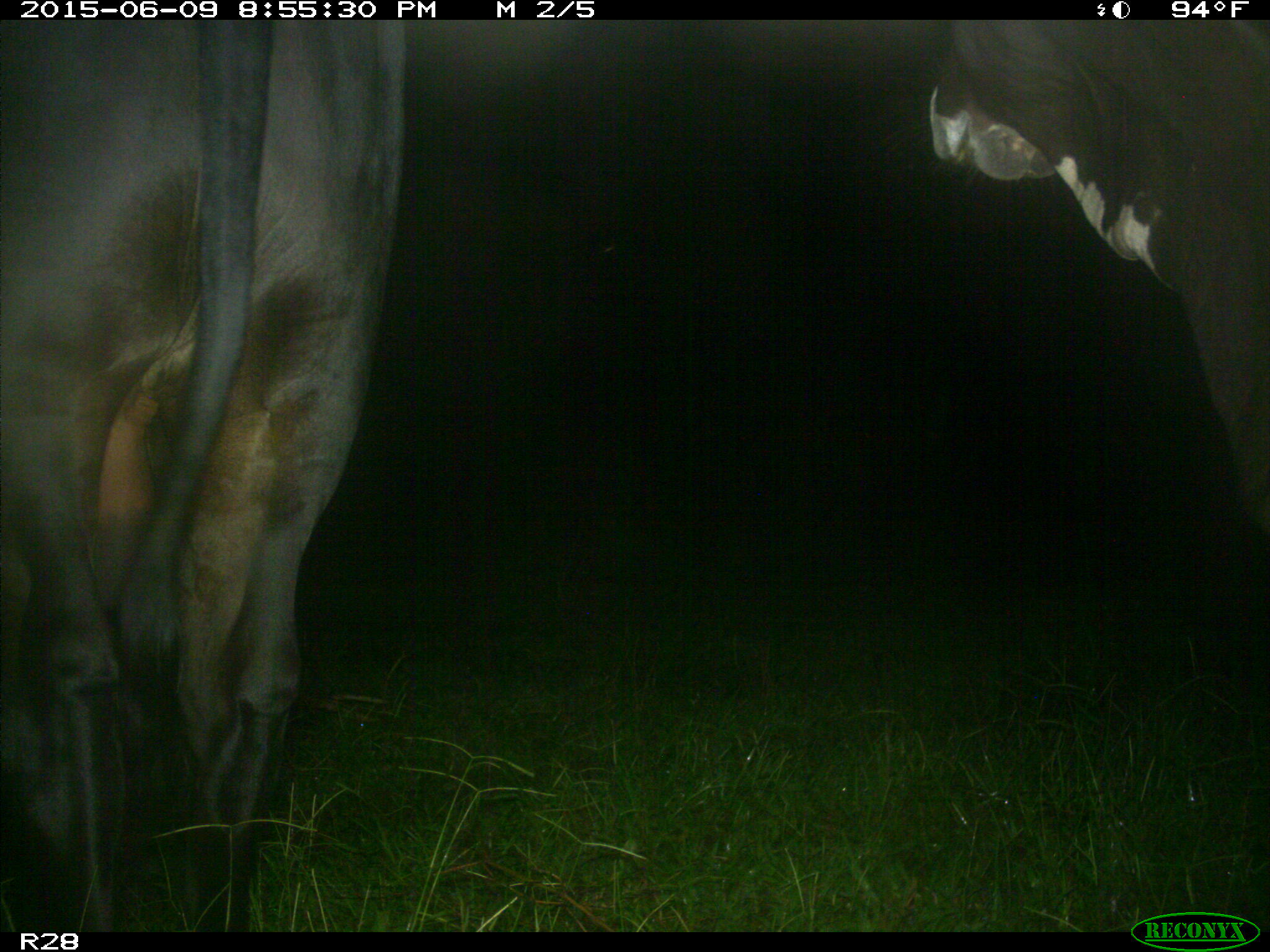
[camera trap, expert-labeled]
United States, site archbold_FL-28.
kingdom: Animalia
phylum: Chordata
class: Mammalia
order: Artiodactyla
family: Bovidae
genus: Bos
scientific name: Bos taurus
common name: domestic cow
Bos taurus (domestic cow).